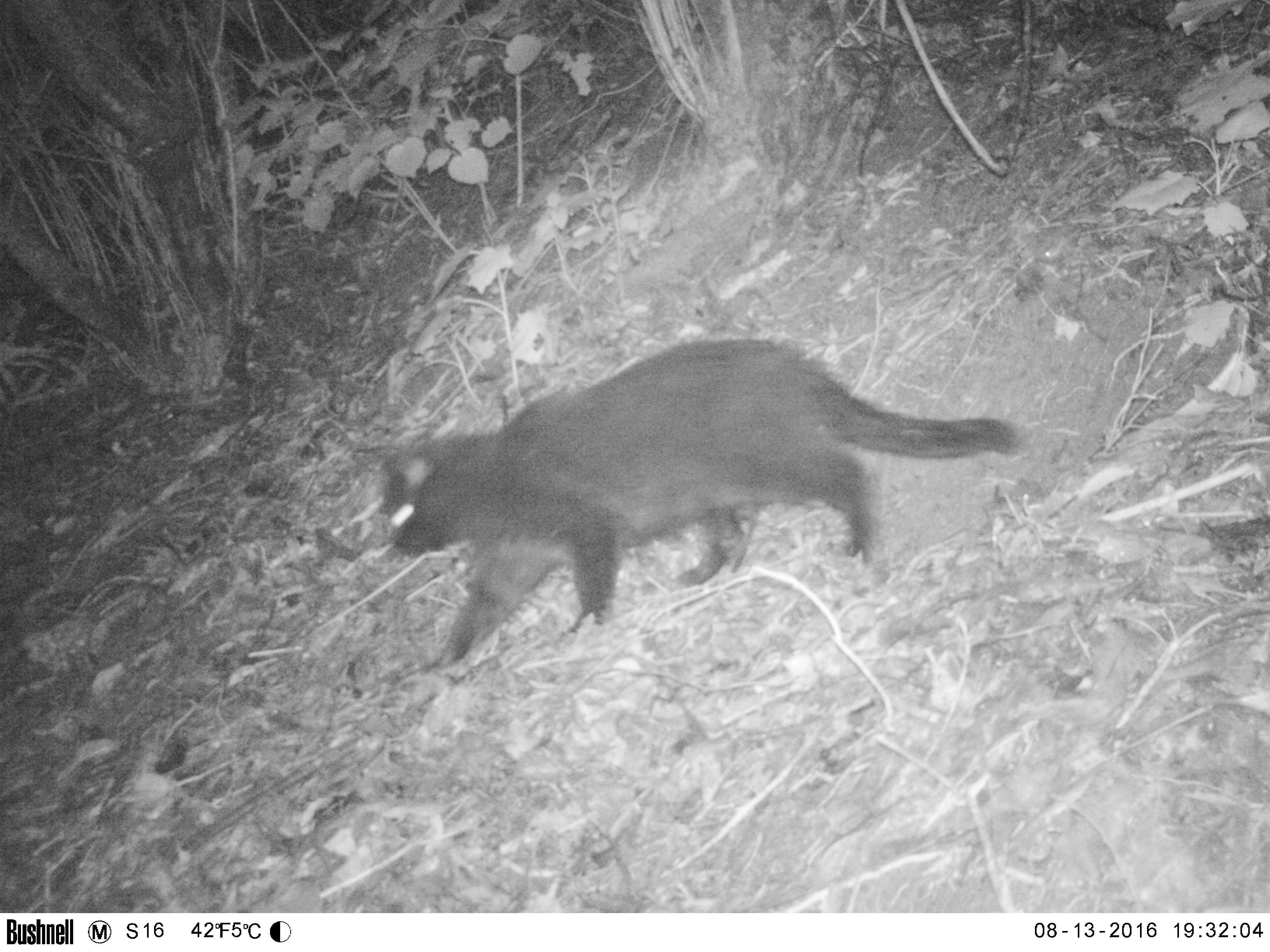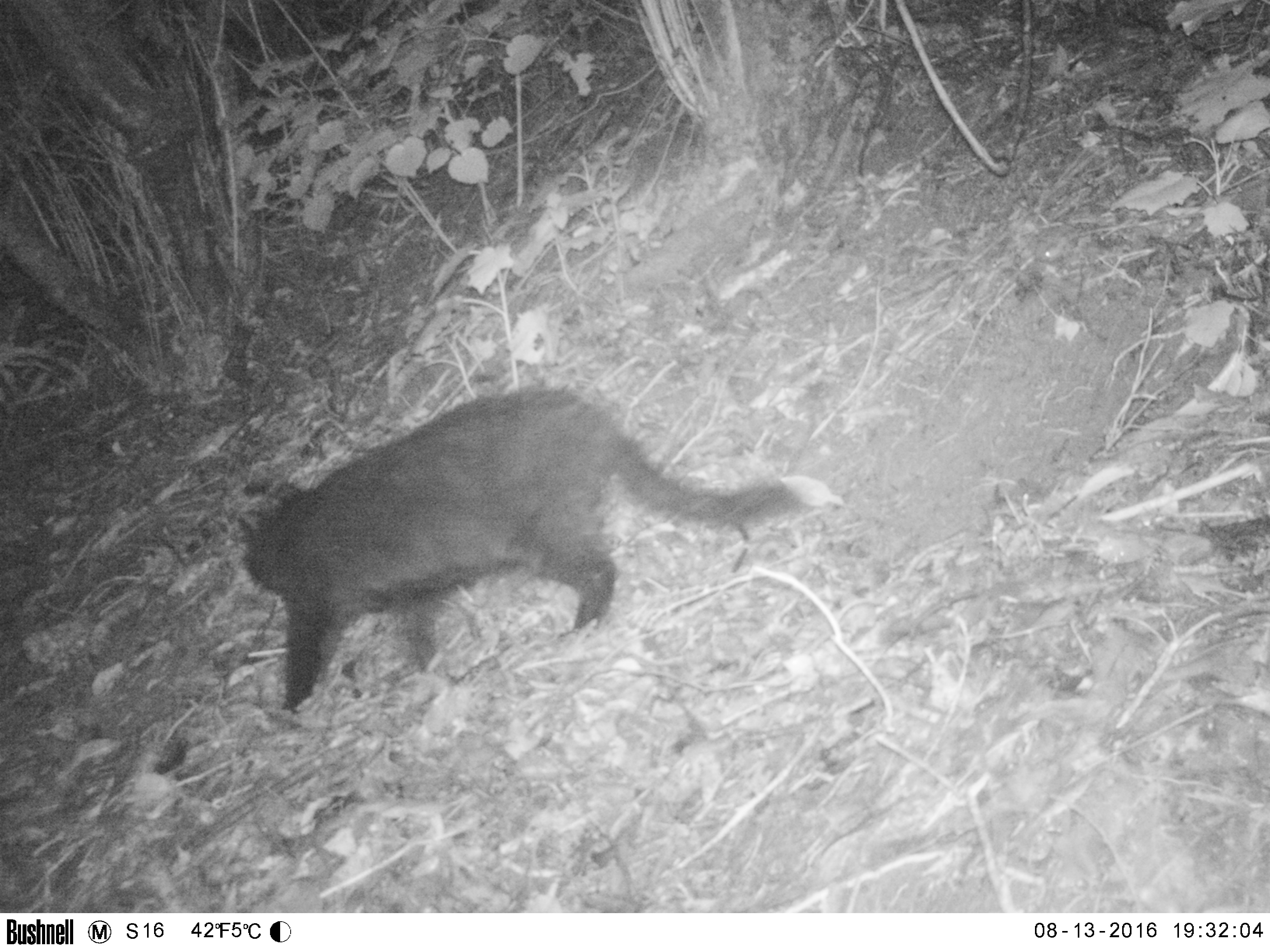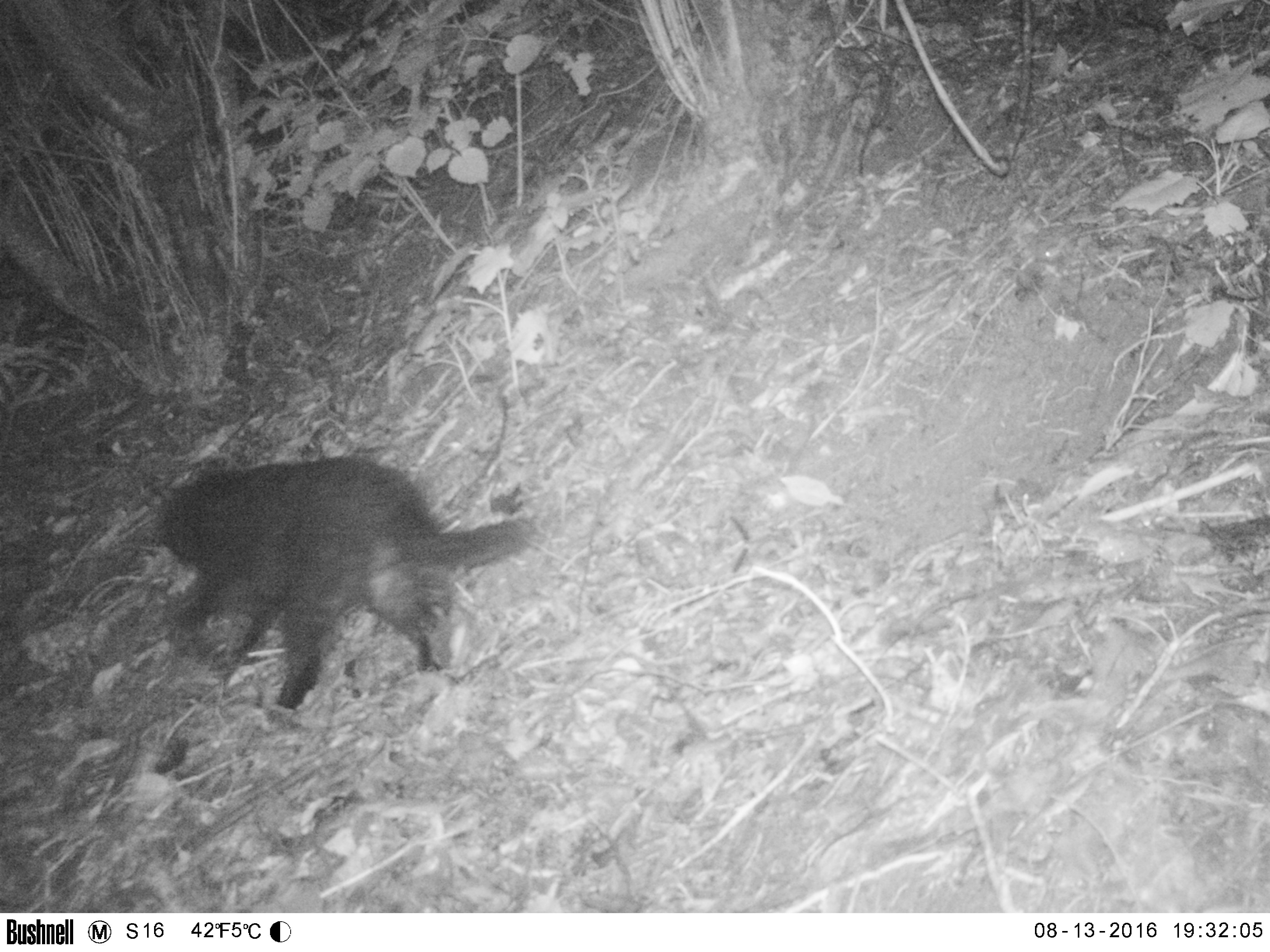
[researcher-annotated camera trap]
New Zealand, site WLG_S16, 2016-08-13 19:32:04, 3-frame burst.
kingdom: Animalia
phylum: Chordata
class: Mammalia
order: Carnivora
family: Felidae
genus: Felis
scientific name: Felis catus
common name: domestic cat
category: cat